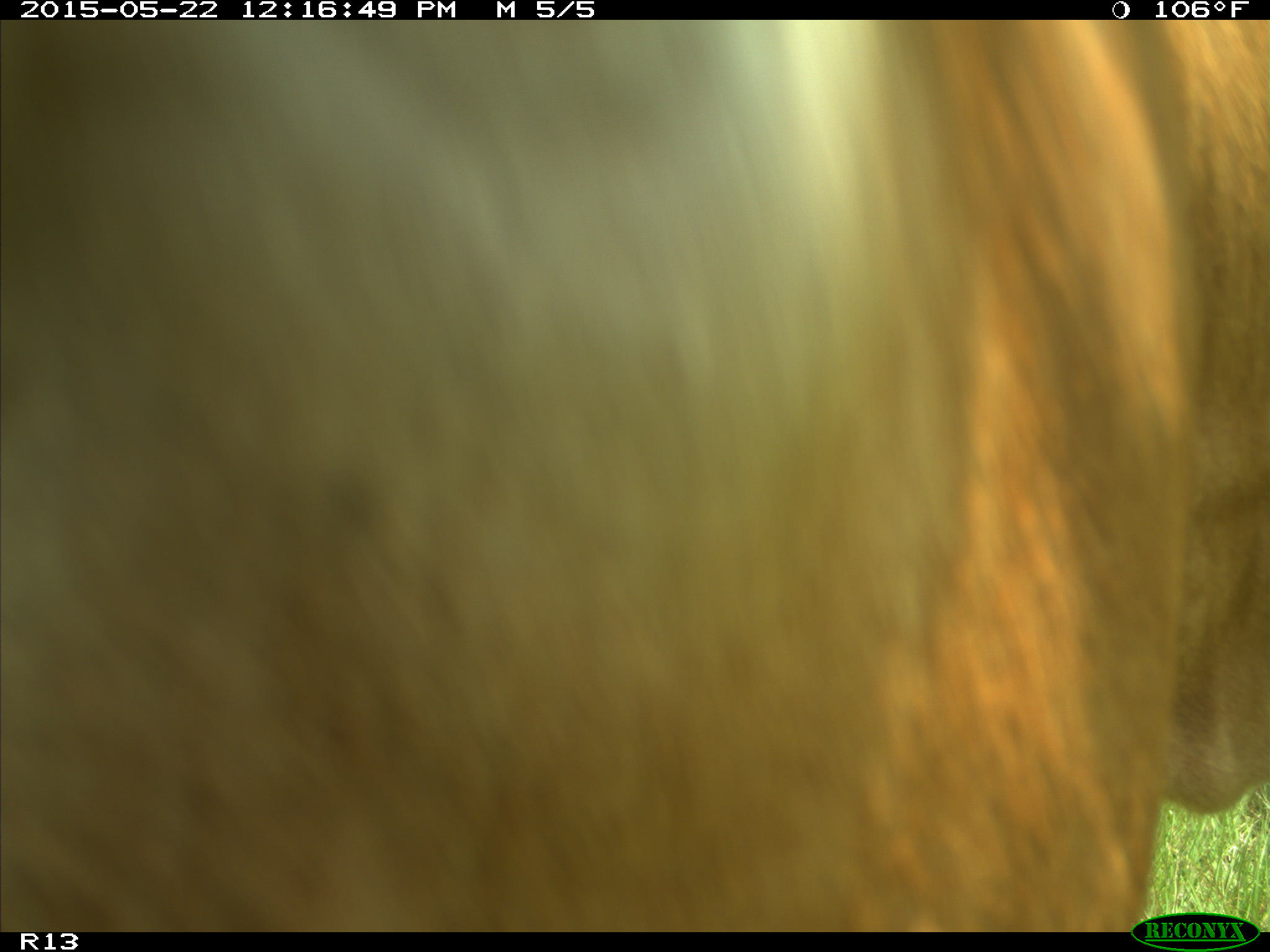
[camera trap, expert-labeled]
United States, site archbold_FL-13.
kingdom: Animalia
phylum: Chordata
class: Mammalia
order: Artiodactyla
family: Bovidae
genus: Bos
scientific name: Bos taurus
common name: domestic cow